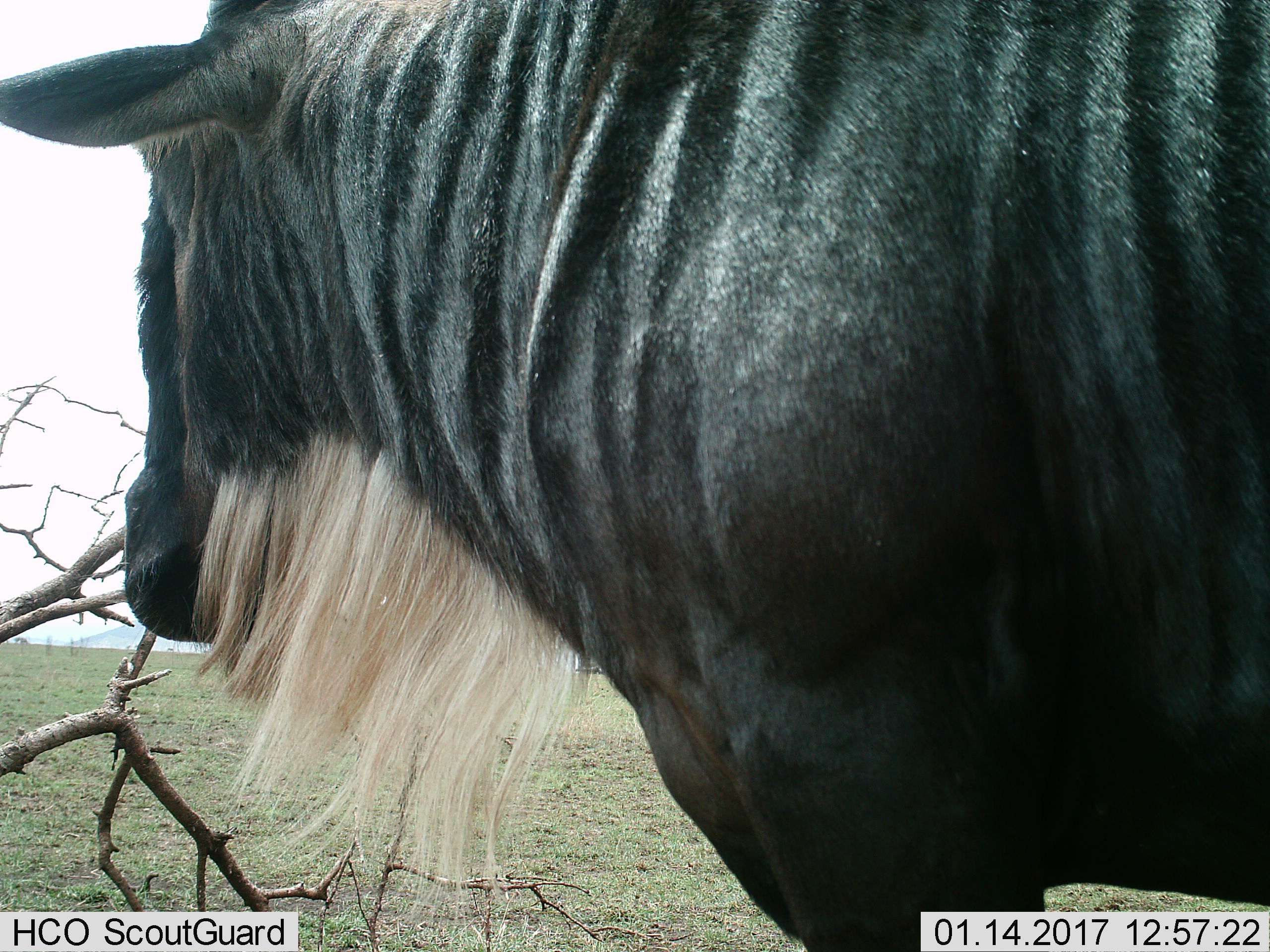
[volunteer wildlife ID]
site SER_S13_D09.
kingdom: Animalia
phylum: Chordata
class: Mammalia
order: Artiodactyla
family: Bovidae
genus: Connochaetes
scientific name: Connochaetes taurinus taurinus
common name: blue wildebeest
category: wildebeestblue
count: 1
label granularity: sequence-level